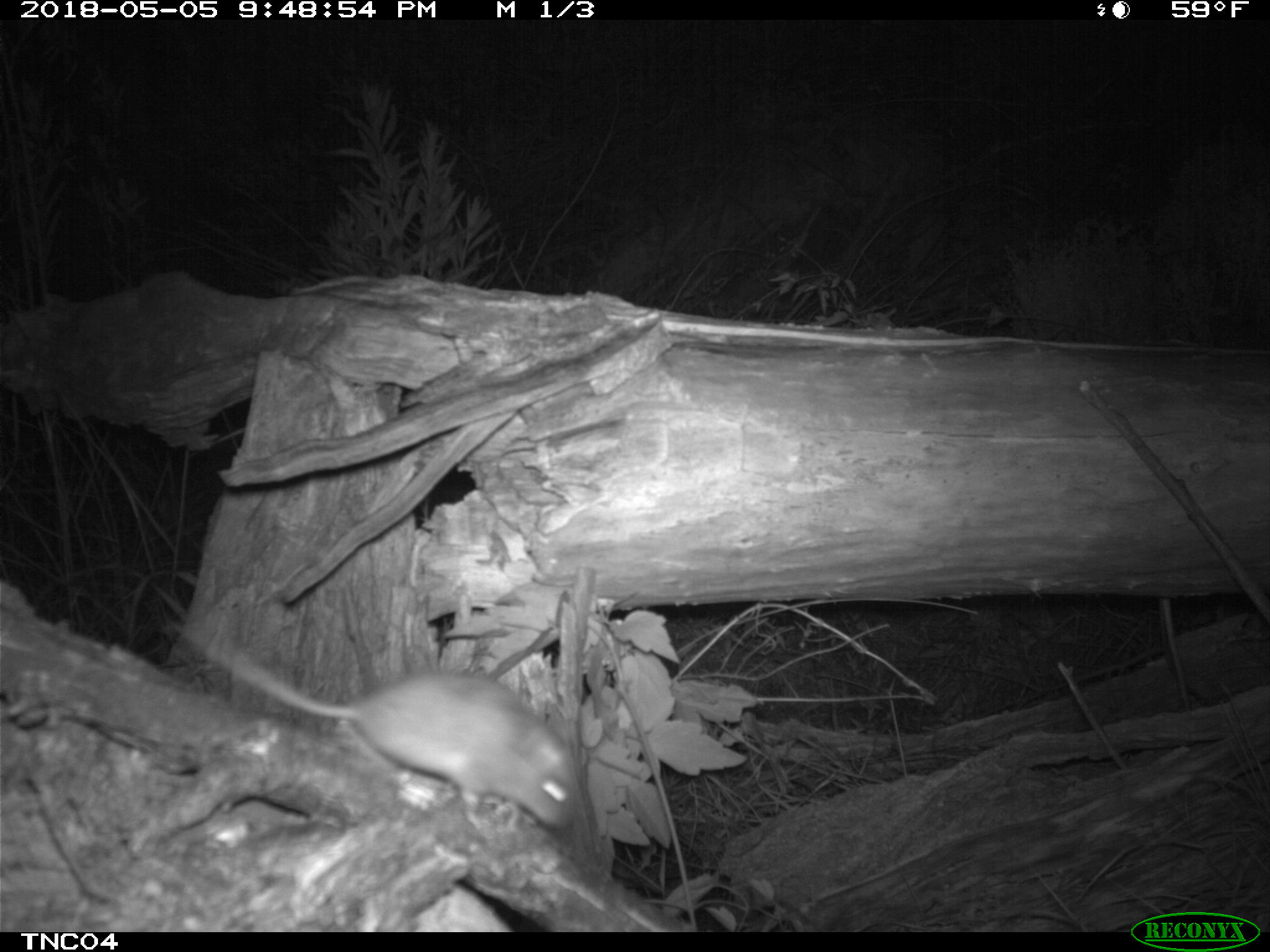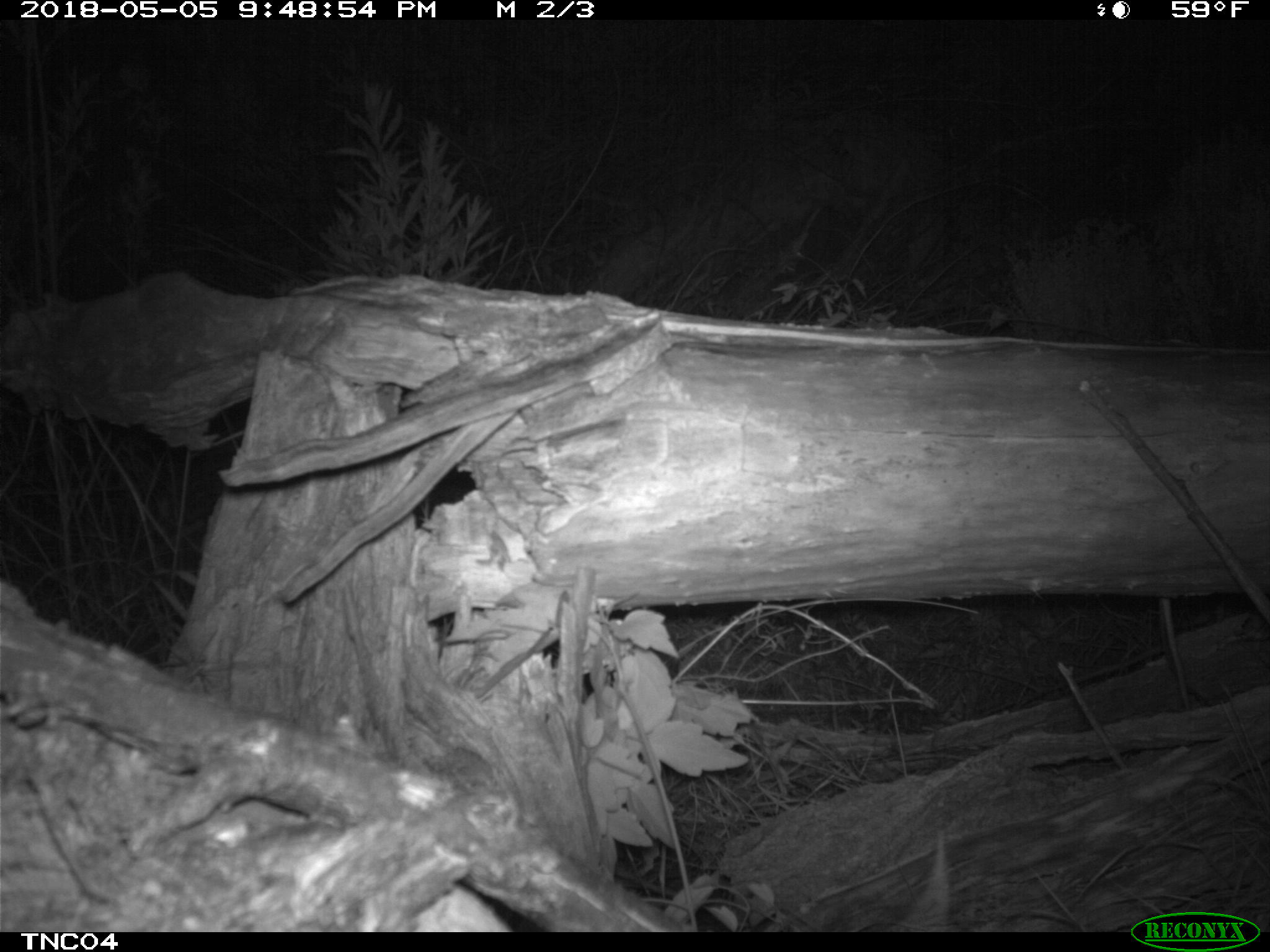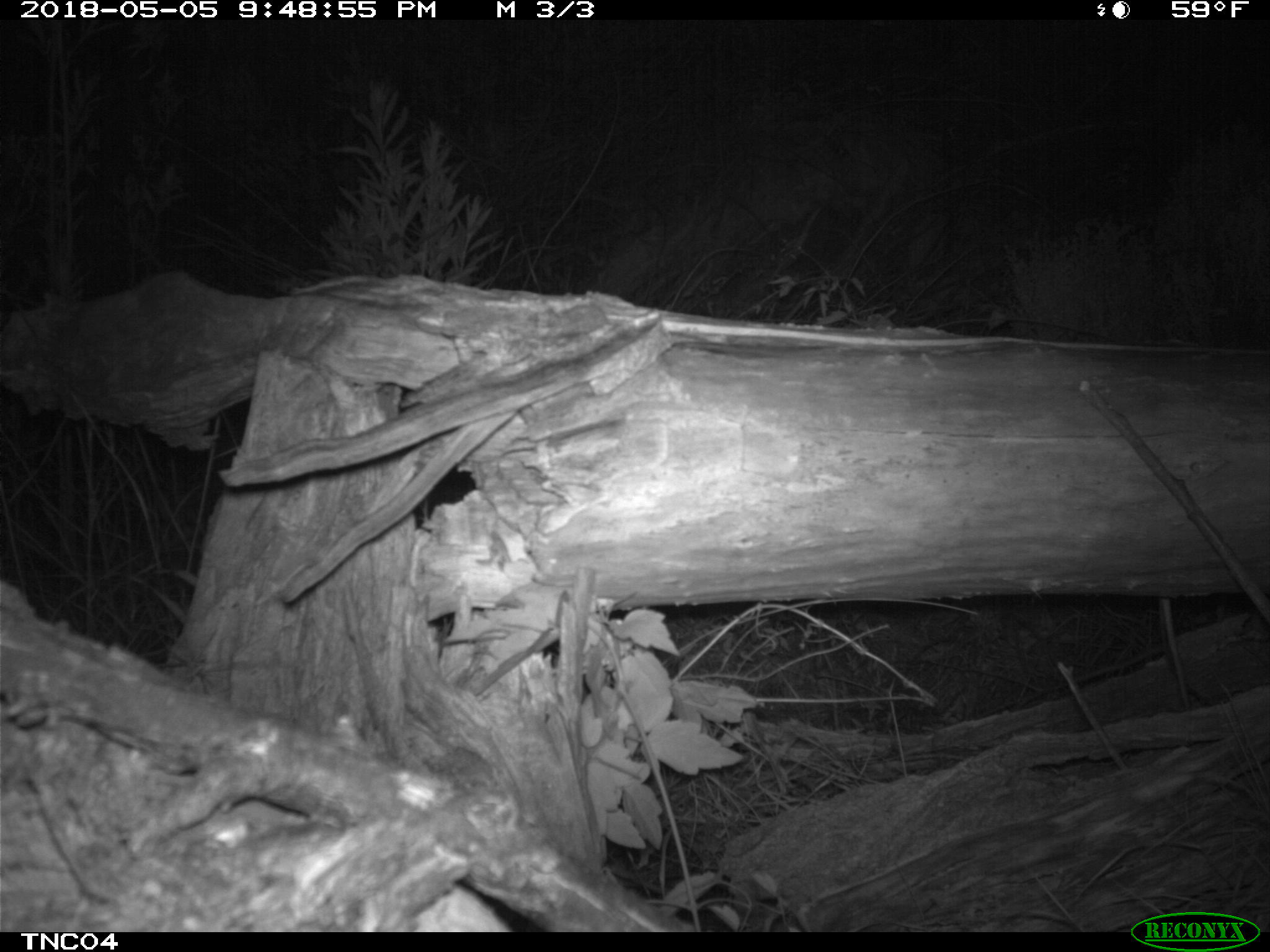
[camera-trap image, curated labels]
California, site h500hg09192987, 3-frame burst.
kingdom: Animalia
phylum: Chordata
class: Mammalia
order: Rodentia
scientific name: Rodentia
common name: rodent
Rodent (Rodentia).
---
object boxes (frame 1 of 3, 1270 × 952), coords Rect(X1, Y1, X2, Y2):
rodent: Rect(171, 617, 588, 830)